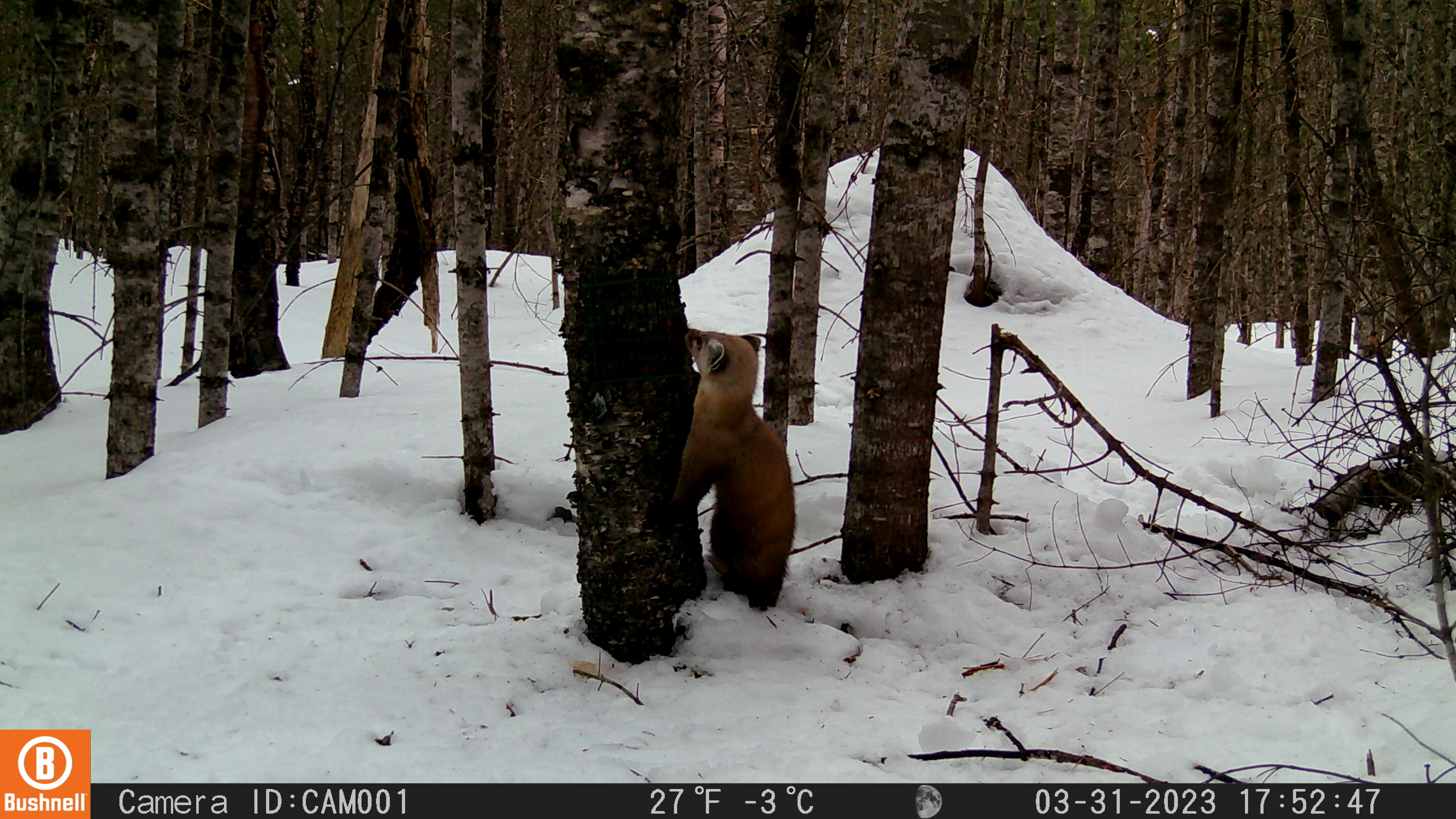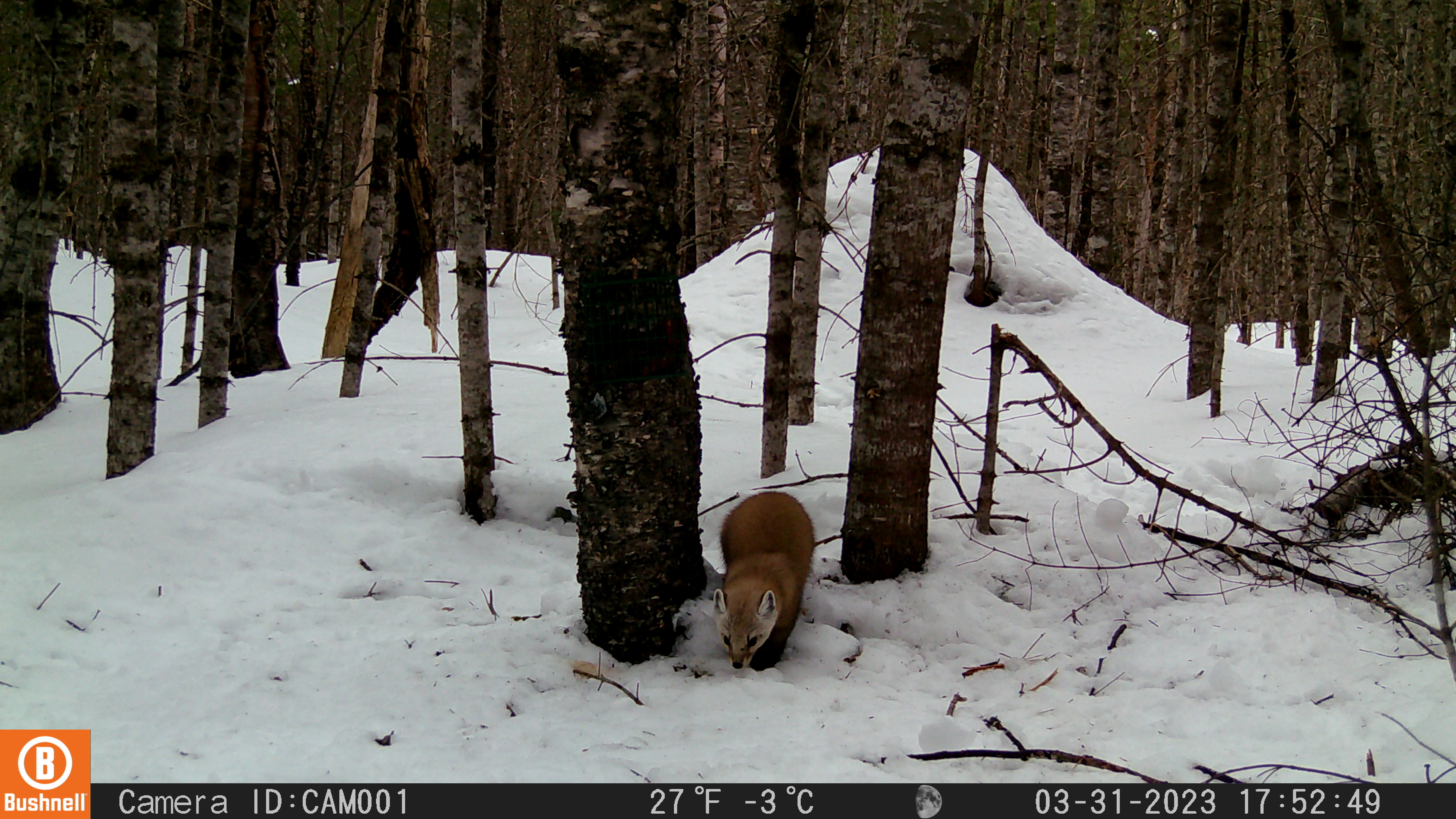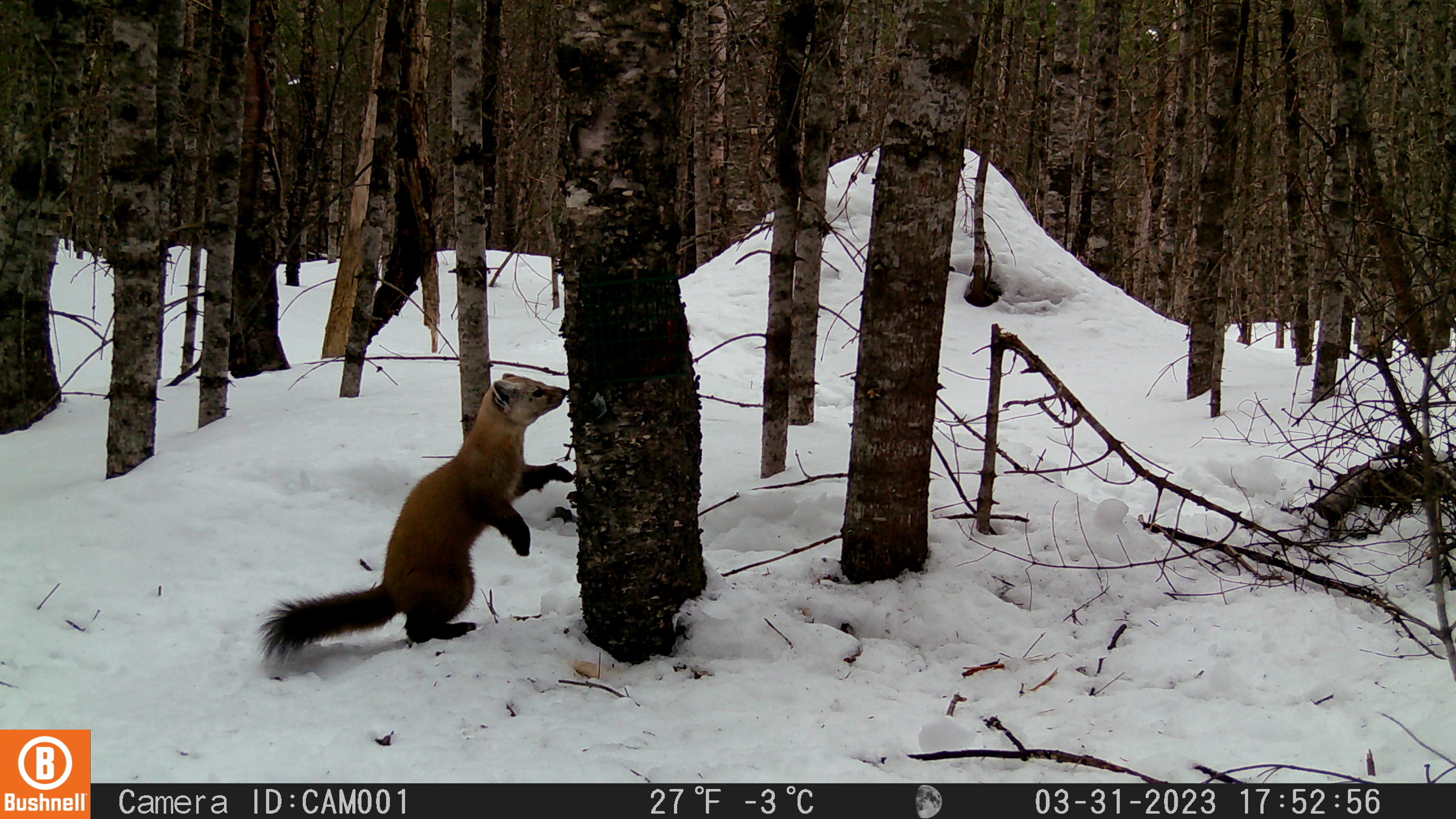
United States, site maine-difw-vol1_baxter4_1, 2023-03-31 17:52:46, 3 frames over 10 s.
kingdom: Animalia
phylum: Chordata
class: Mammalia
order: Carnivora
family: Mustelidae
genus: Martes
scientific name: Martes americana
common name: american marten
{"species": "american marten (Martes americana)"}